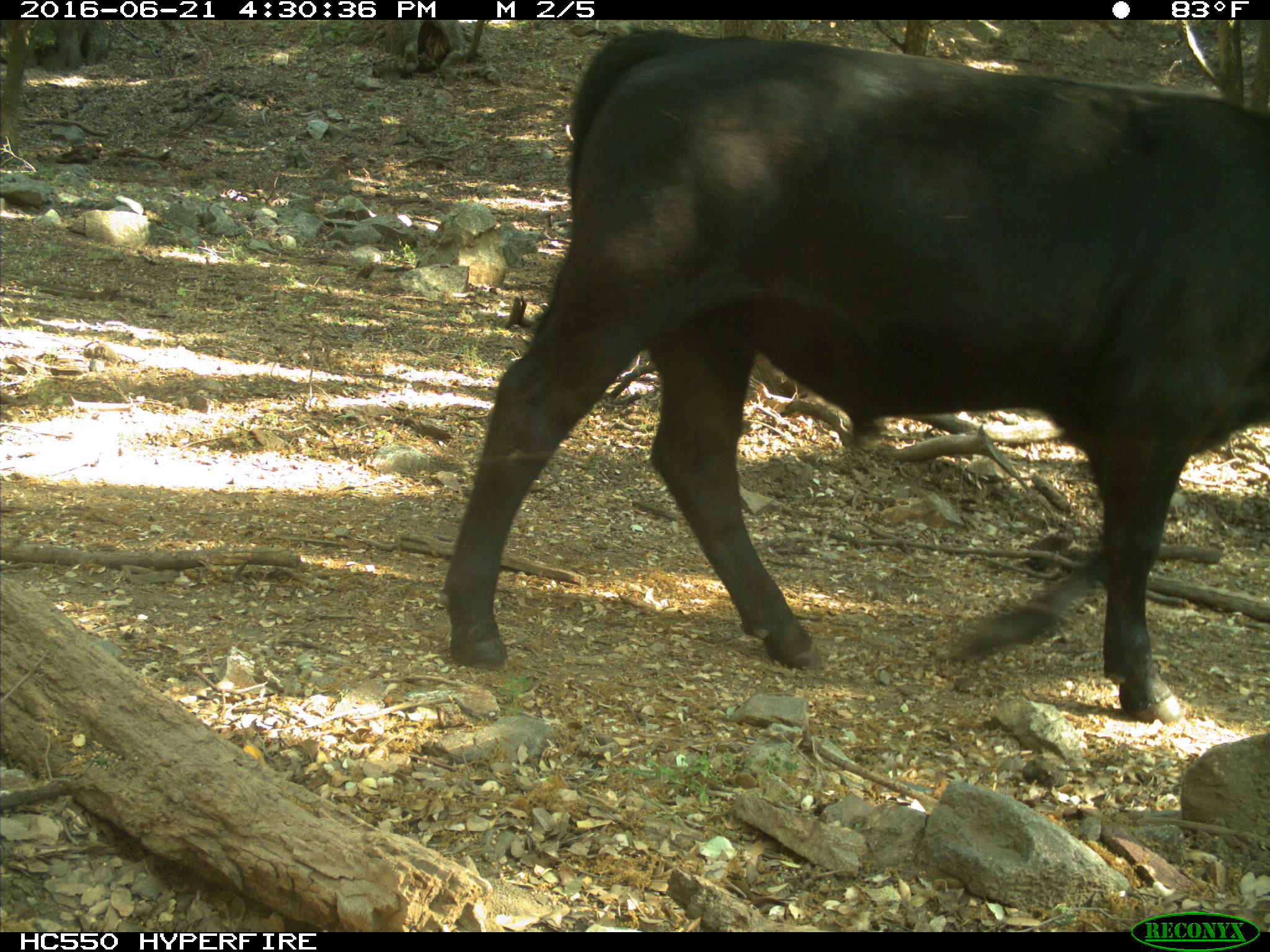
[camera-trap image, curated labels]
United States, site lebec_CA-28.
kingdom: Animalia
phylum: Chordata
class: Mammalia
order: Artiodactyla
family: Bovidae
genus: Bos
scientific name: Bos taurus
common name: domestic cow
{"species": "Bos taurus (domestic cow)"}